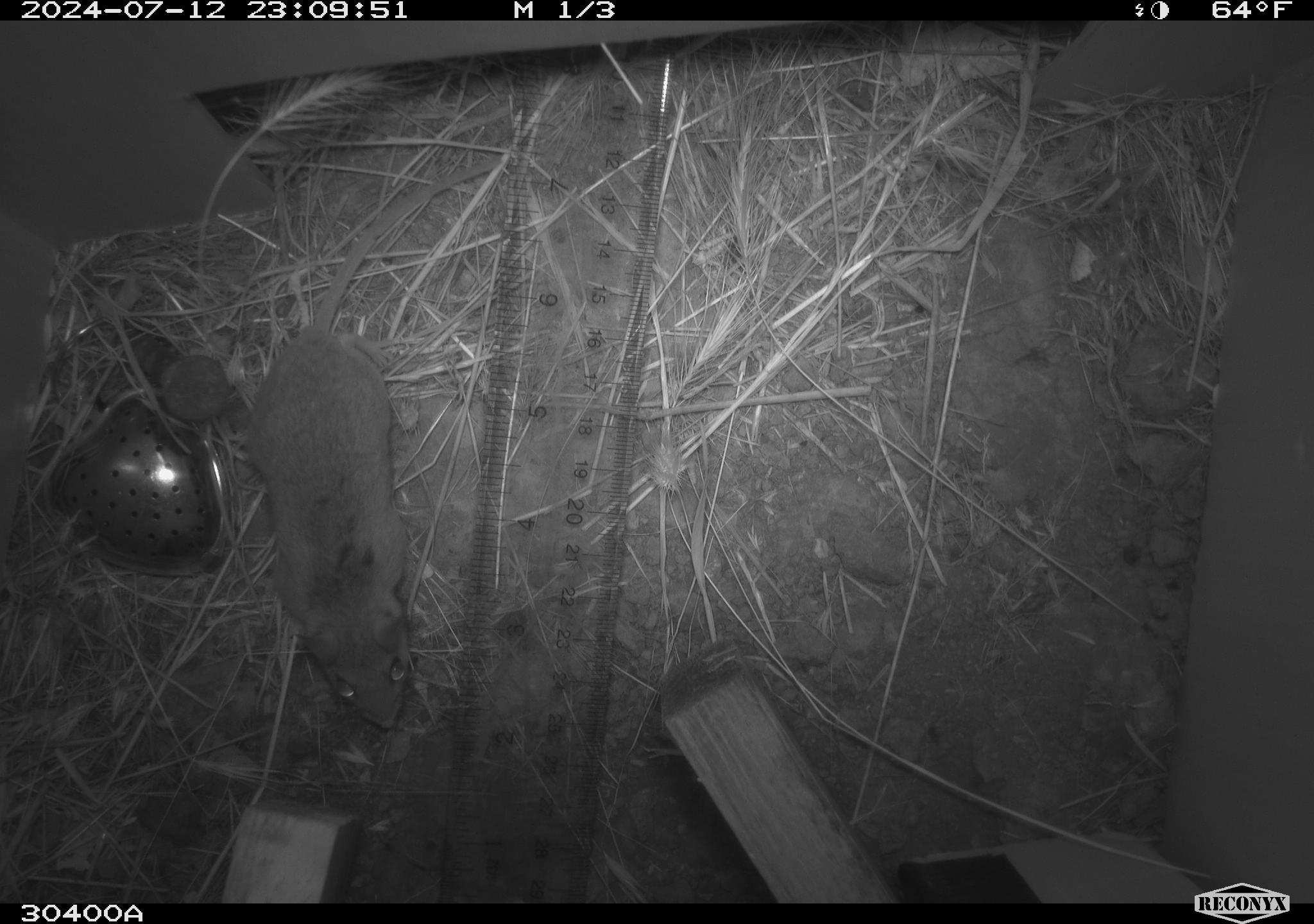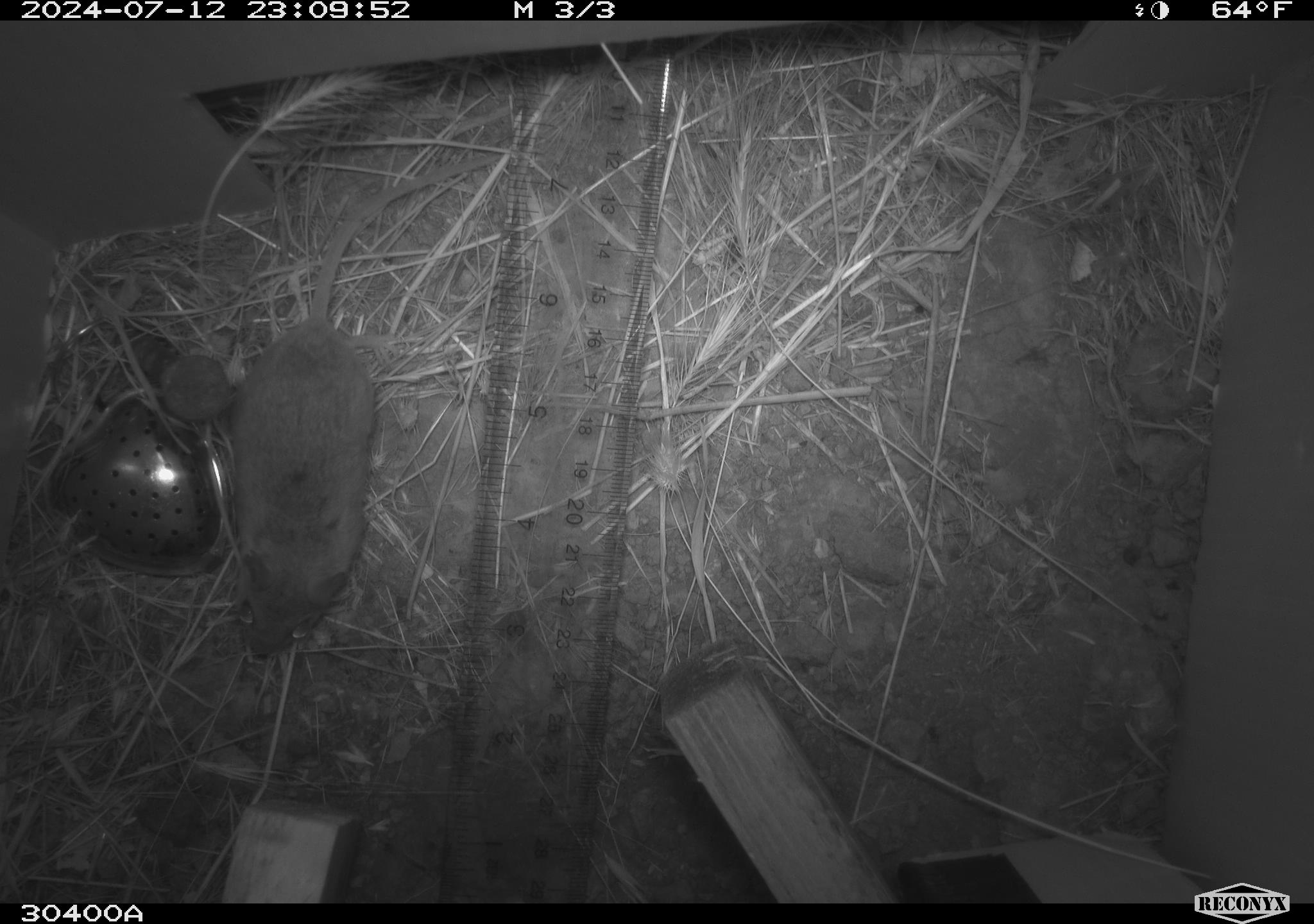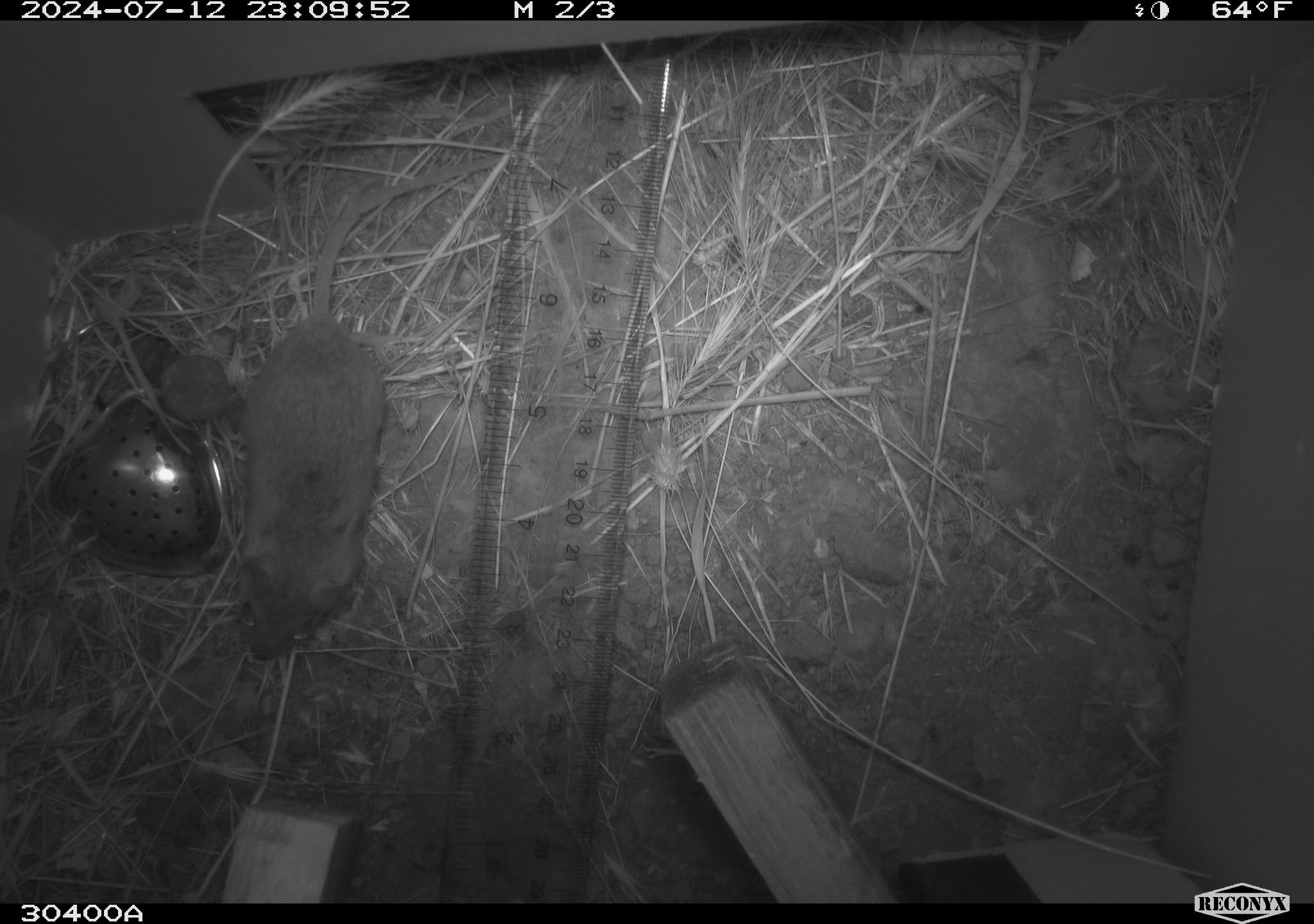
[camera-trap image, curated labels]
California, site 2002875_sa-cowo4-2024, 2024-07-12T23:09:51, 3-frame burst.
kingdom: Animalia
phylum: Chordata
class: Mammalia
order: Rodentia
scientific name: Rodentia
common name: rodent